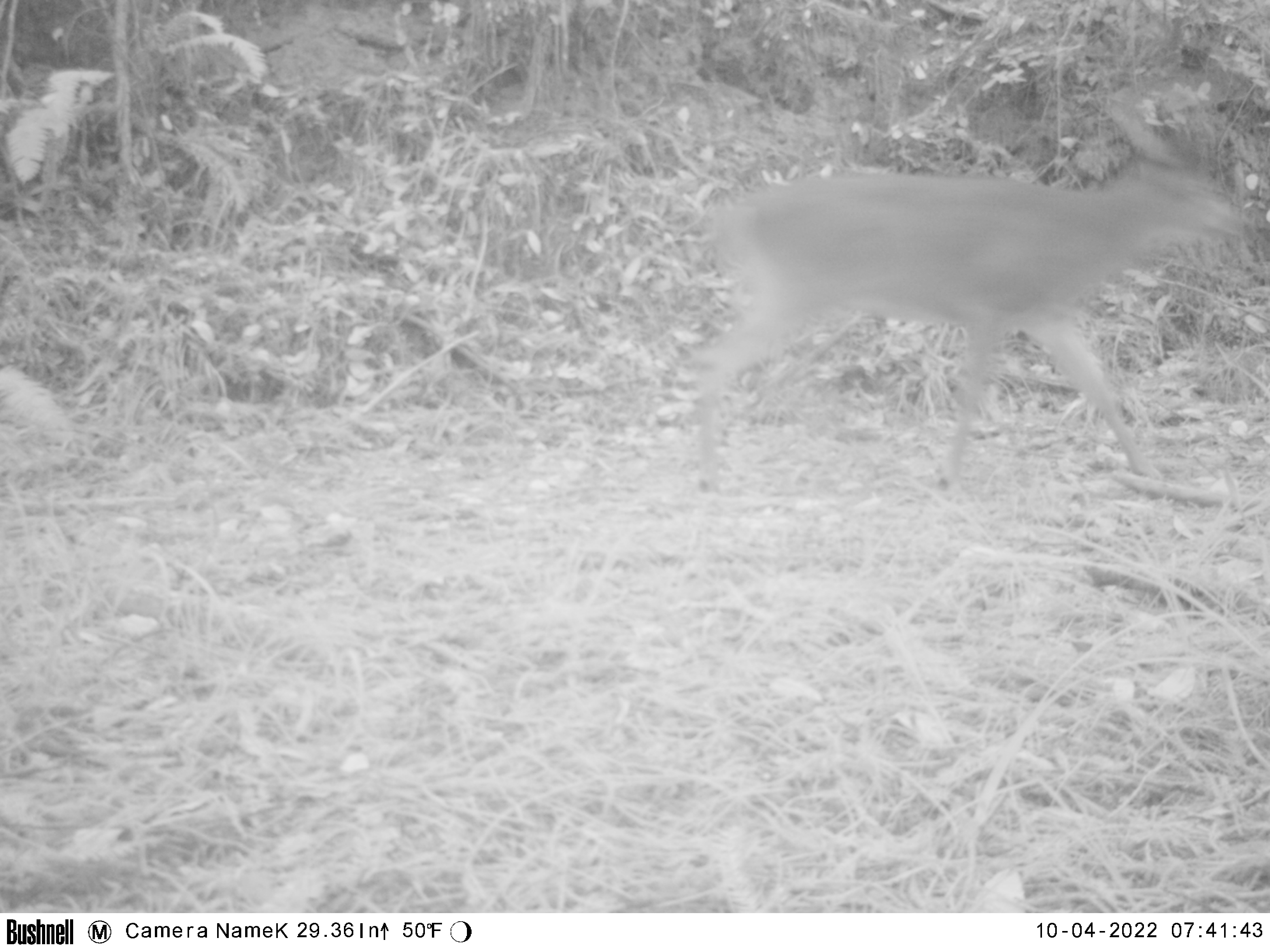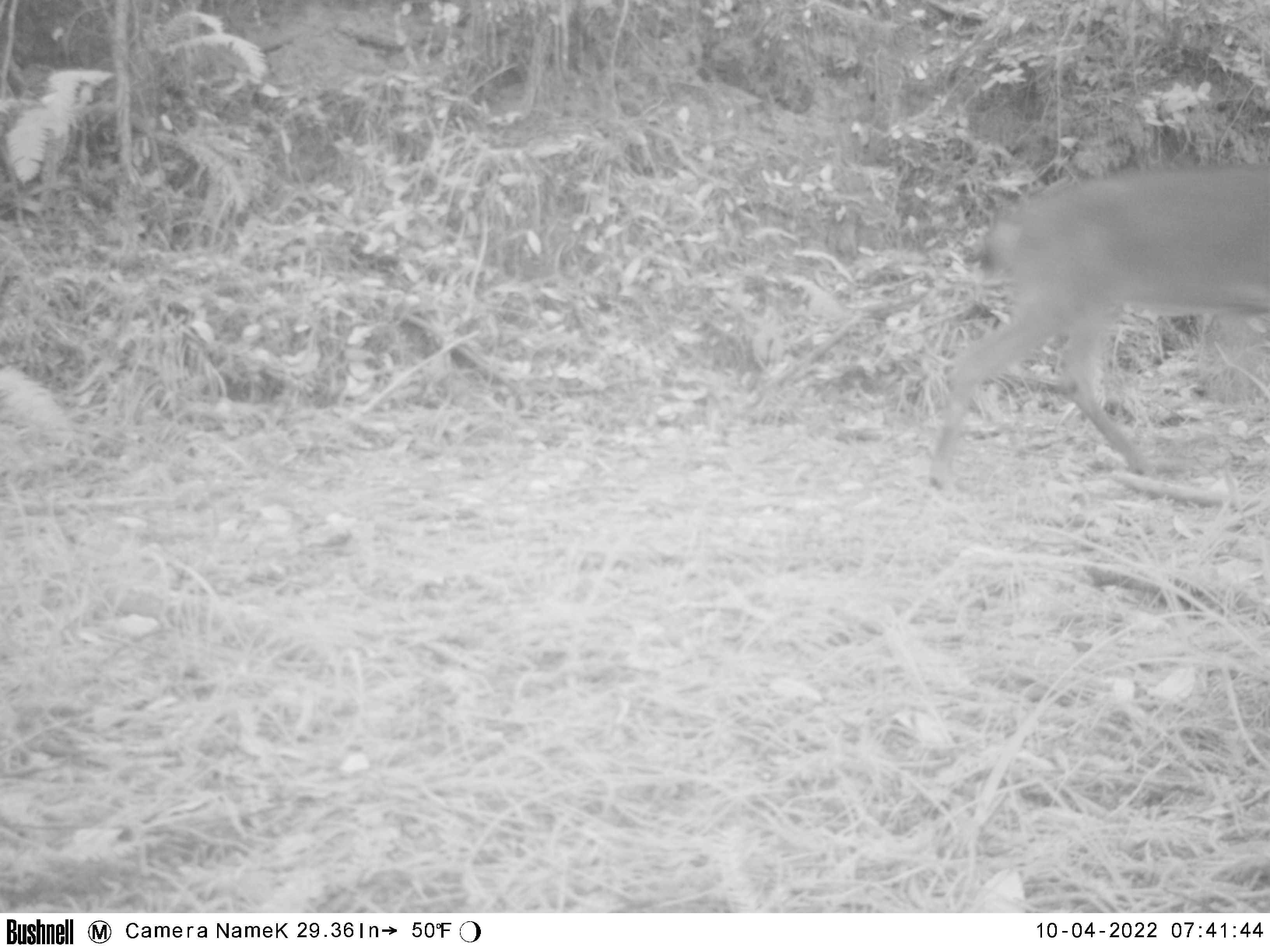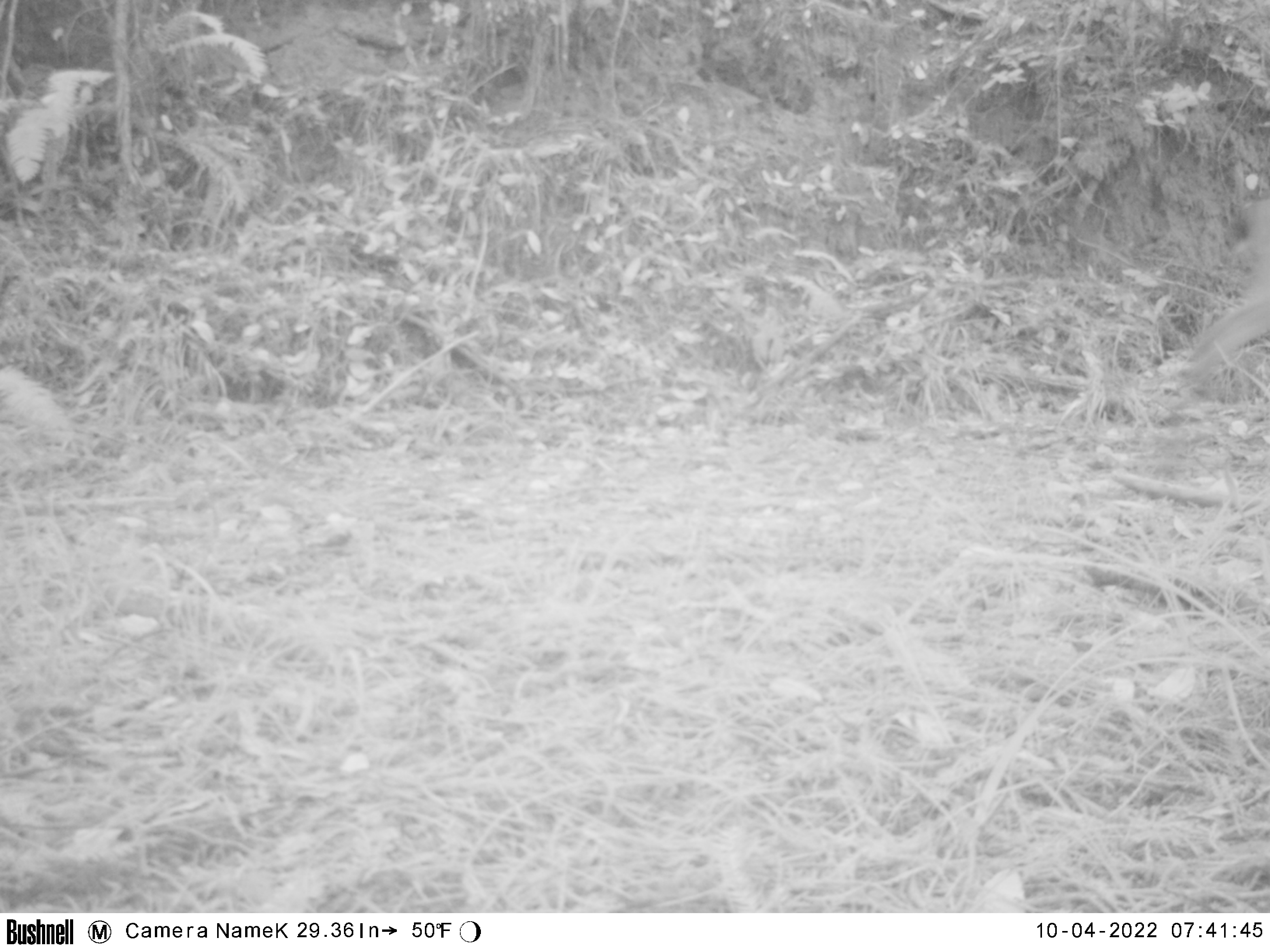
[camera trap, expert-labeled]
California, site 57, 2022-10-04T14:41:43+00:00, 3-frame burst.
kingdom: Animalia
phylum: Chordata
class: Mammalia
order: Artiodactyla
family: Cervidae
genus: Odocoileus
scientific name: Odocoileus hemionus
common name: mule deer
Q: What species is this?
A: Mule deer (Odocoileus hemionus).